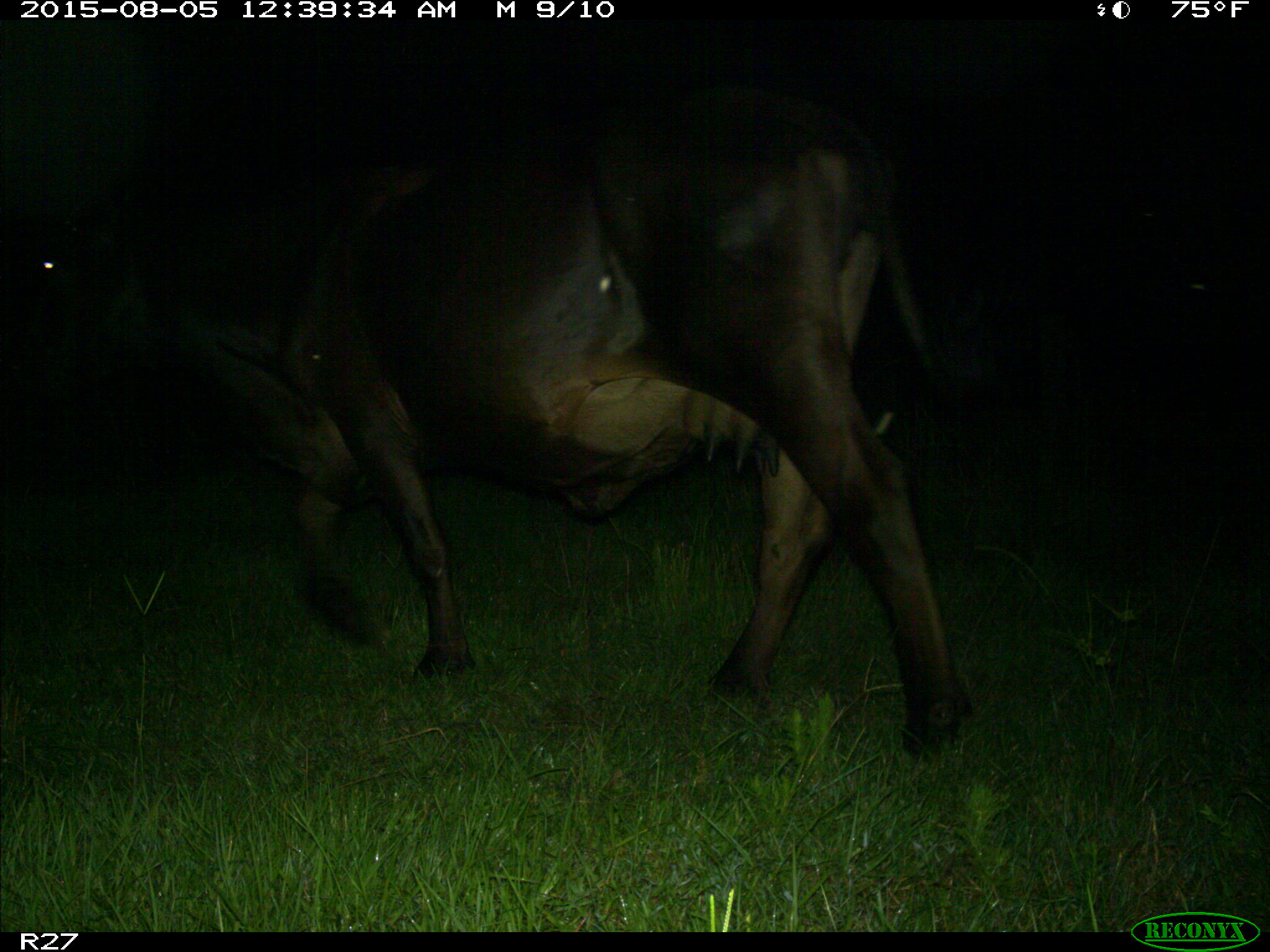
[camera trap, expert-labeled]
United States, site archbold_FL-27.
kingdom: Animalia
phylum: Chordata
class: Mammalia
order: Artiodactyla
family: Bovidae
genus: Bos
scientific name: Bos taurus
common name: domestic cow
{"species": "Bos taurus (domestic cow)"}